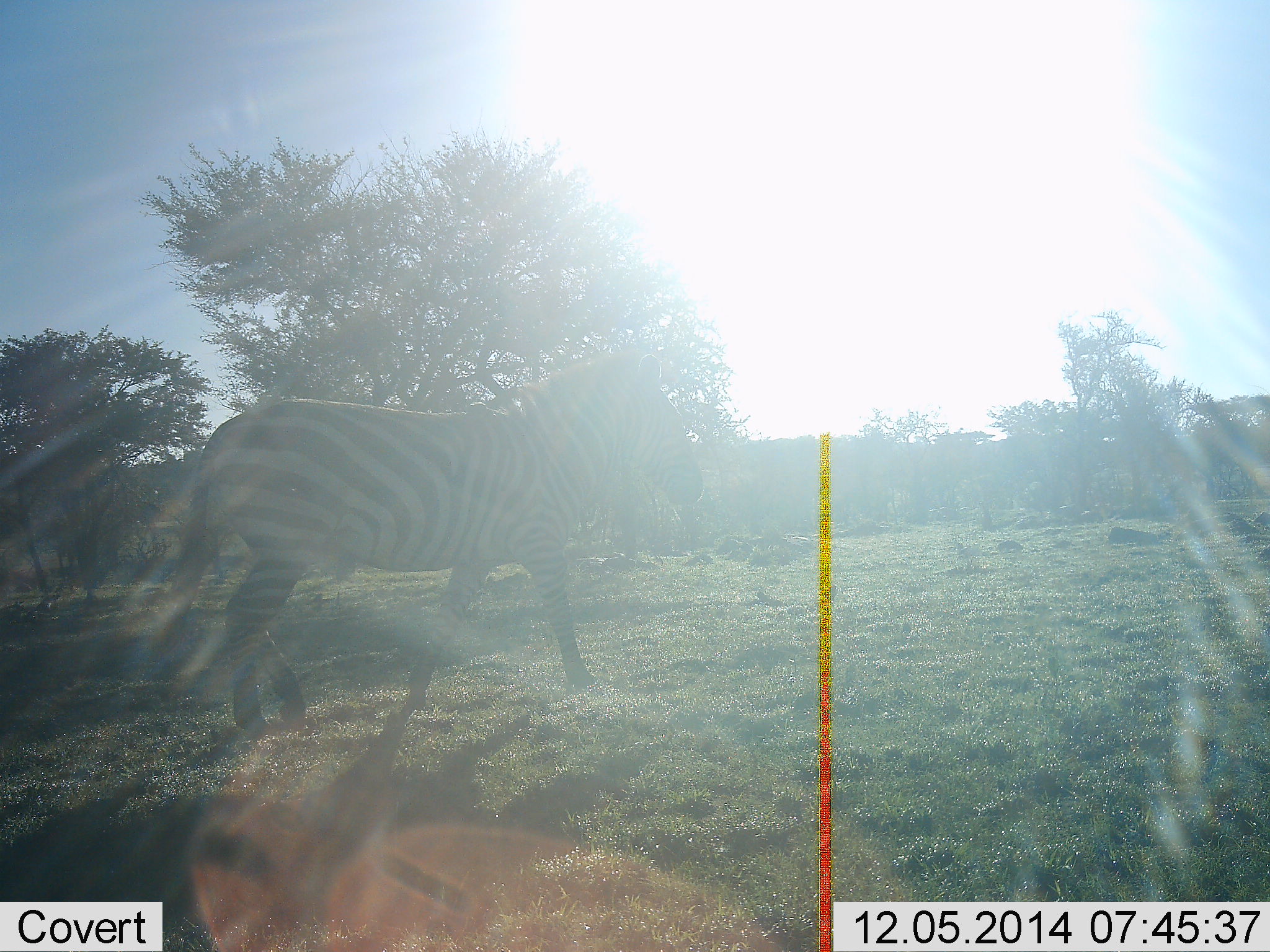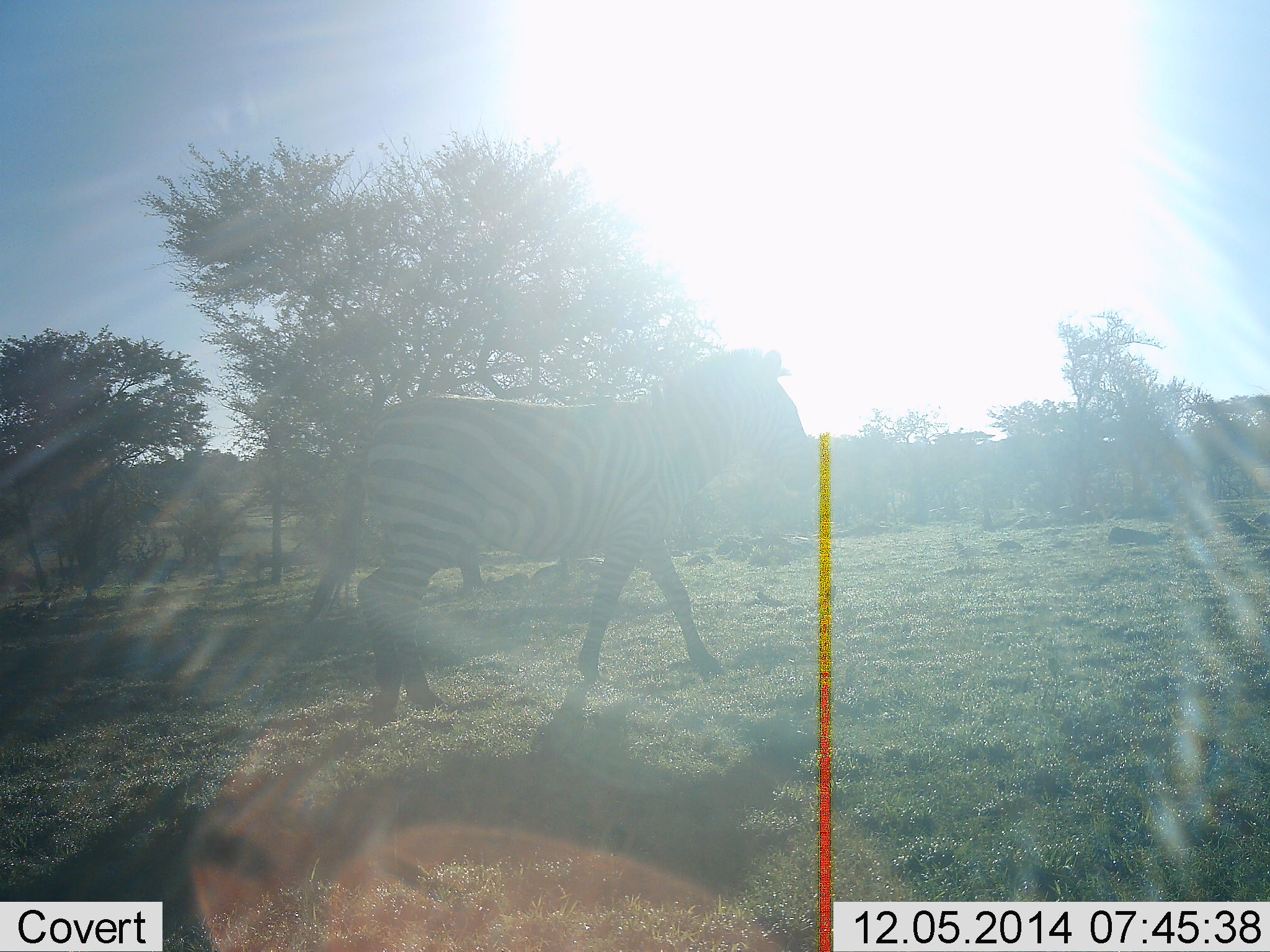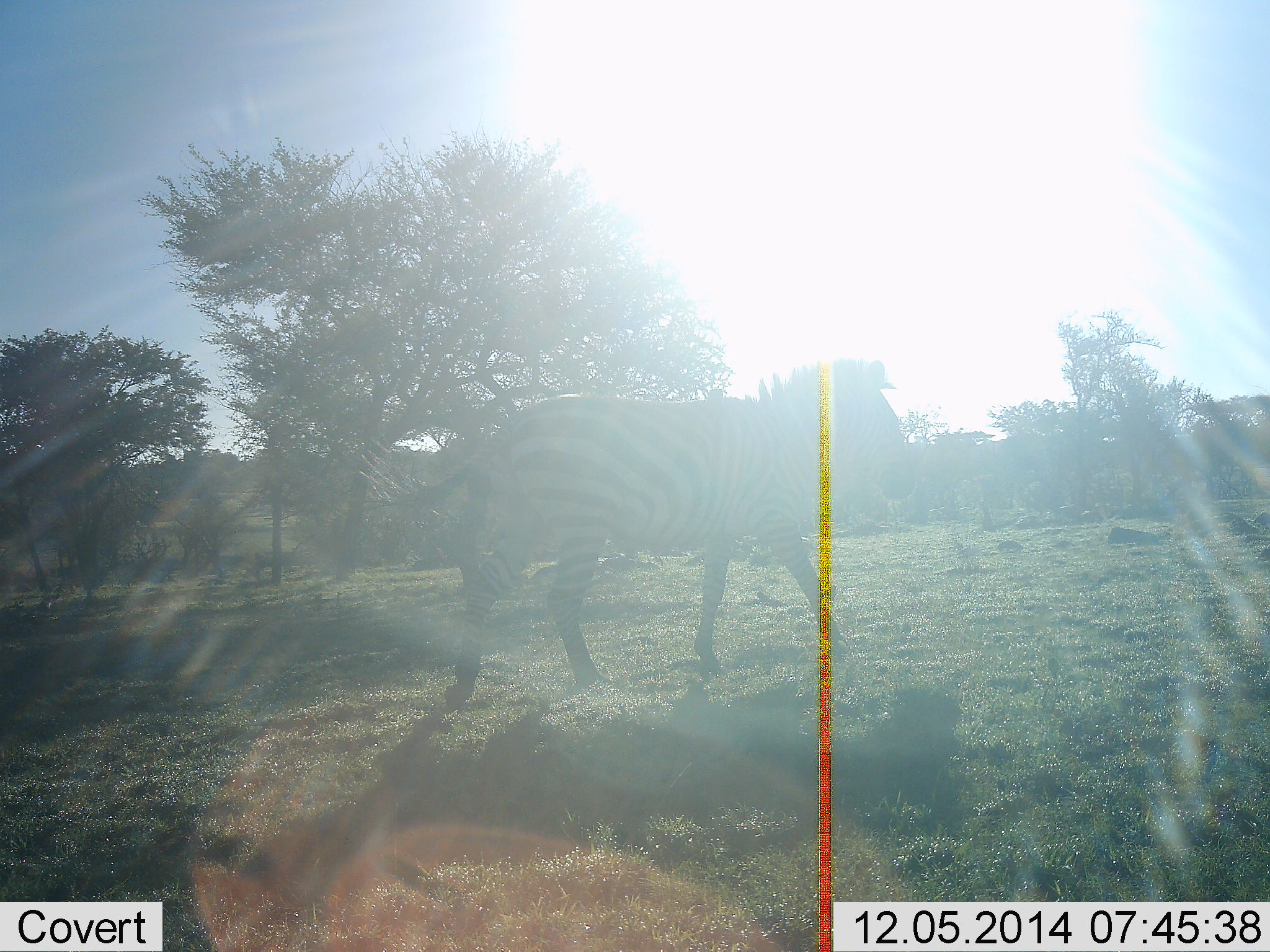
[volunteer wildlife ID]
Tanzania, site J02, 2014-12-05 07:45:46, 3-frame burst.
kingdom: Animalia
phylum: Chordata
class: Mammalia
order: Perissodactyla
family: Equidae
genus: Equus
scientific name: Equus quagga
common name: plains zebra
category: zebra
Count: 1.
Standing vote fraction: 9%.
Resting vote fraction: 0%.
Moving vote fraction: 100%.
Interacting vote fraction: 0%.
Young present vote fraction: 0%.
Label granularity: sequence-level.